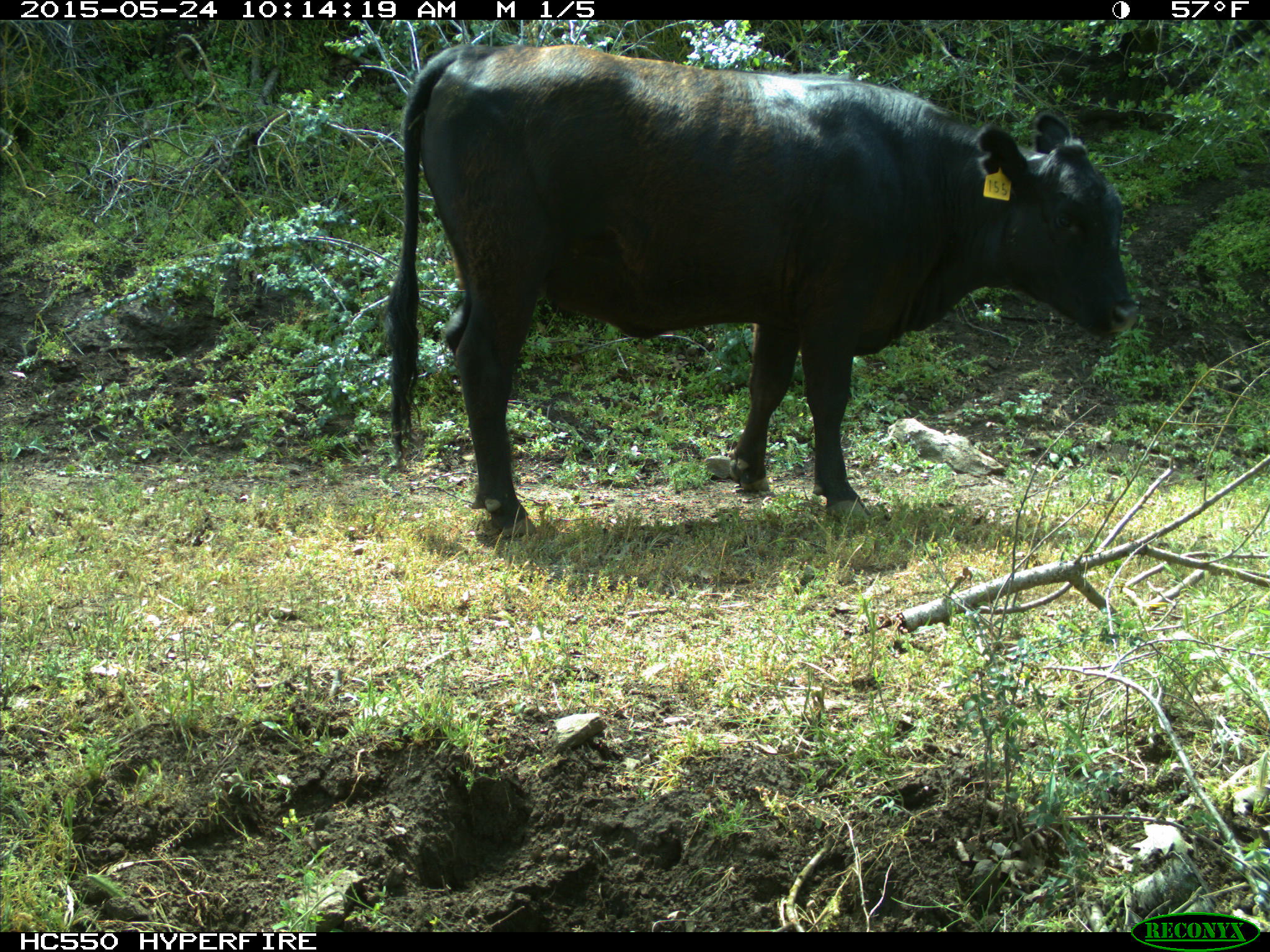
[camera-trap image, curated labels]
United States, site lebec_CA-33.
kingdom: Animalia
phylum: Chordata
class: Mammalia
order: Artiodactyla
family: Bovidae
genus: Bos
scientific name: Bos taurus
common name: domestic cow